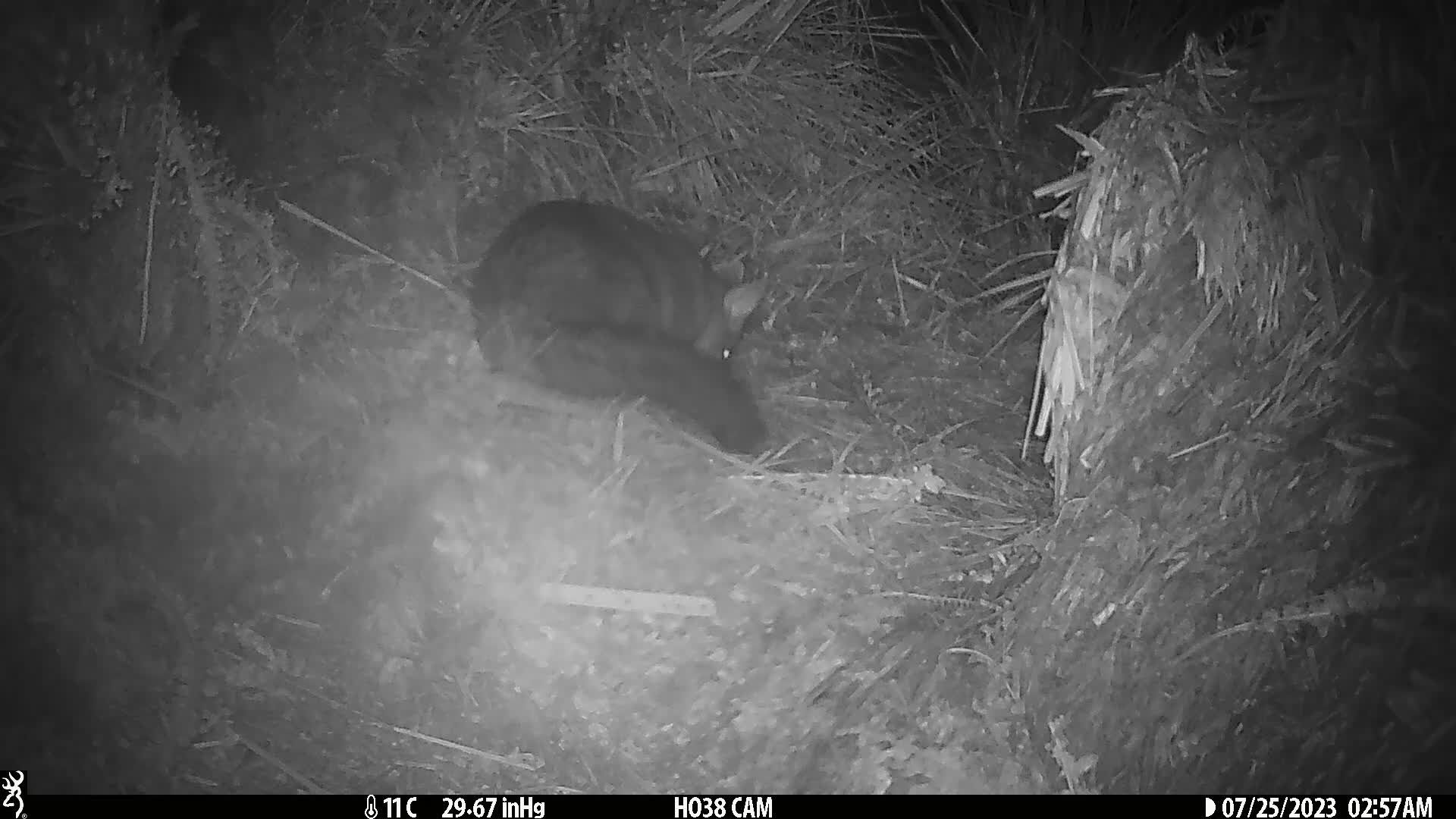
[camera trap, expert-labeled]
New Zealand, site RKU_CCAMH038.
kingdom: Animalia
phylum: Chordata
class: Mammalia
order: Diprotodontia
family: Phalangeridae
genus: Trichosurus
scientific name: Trichosurus vulpecula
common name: common brushtail possum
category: possum